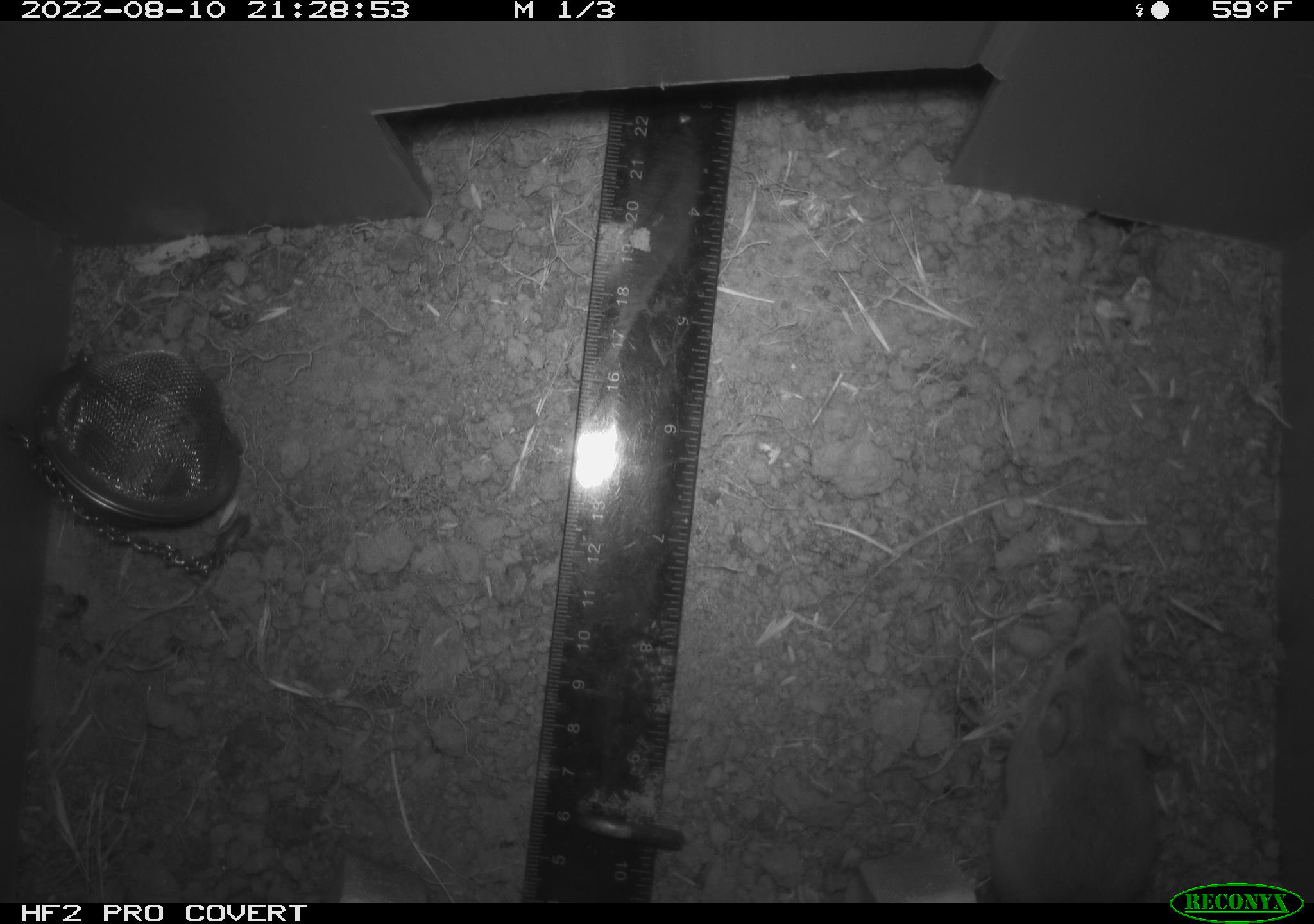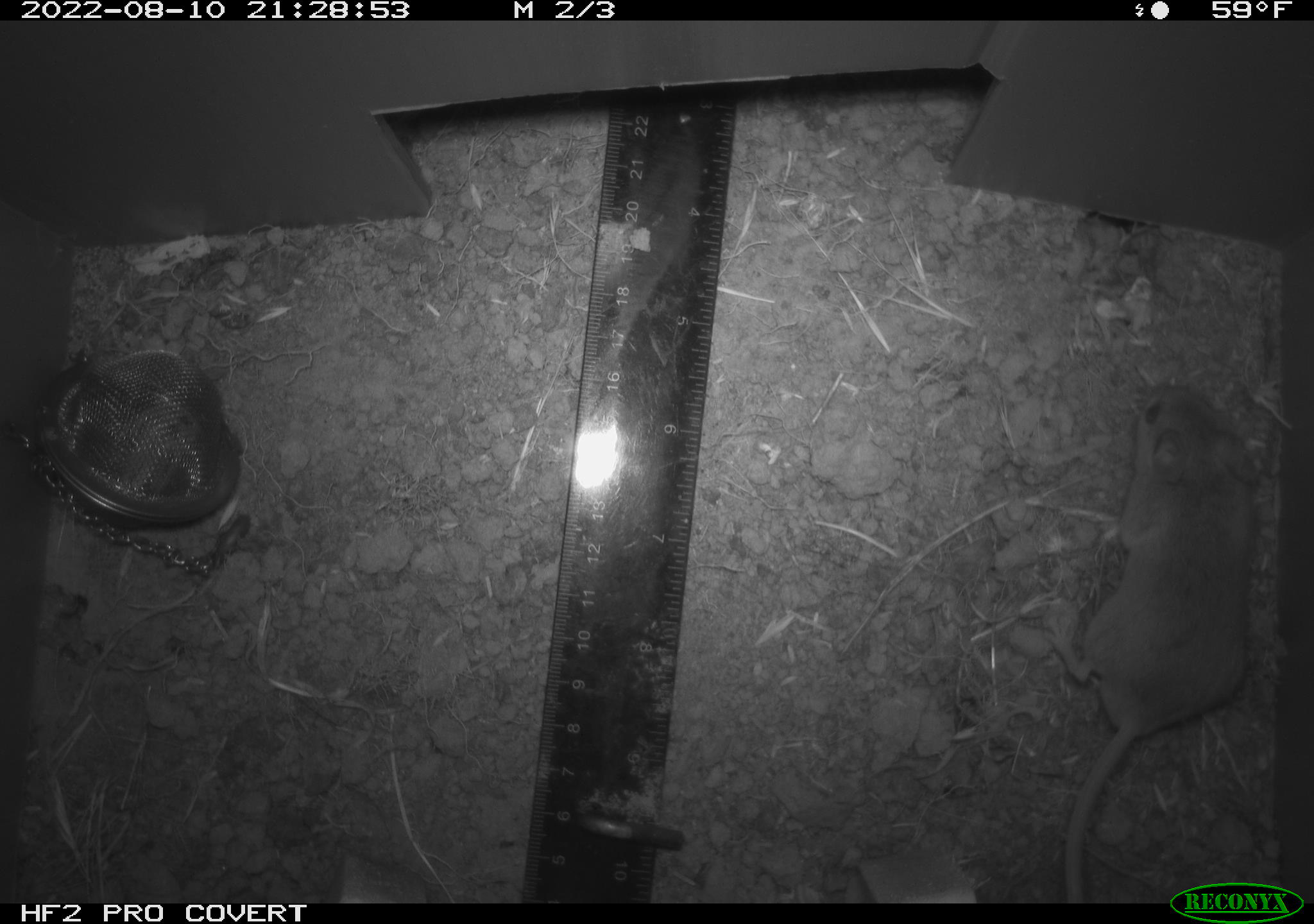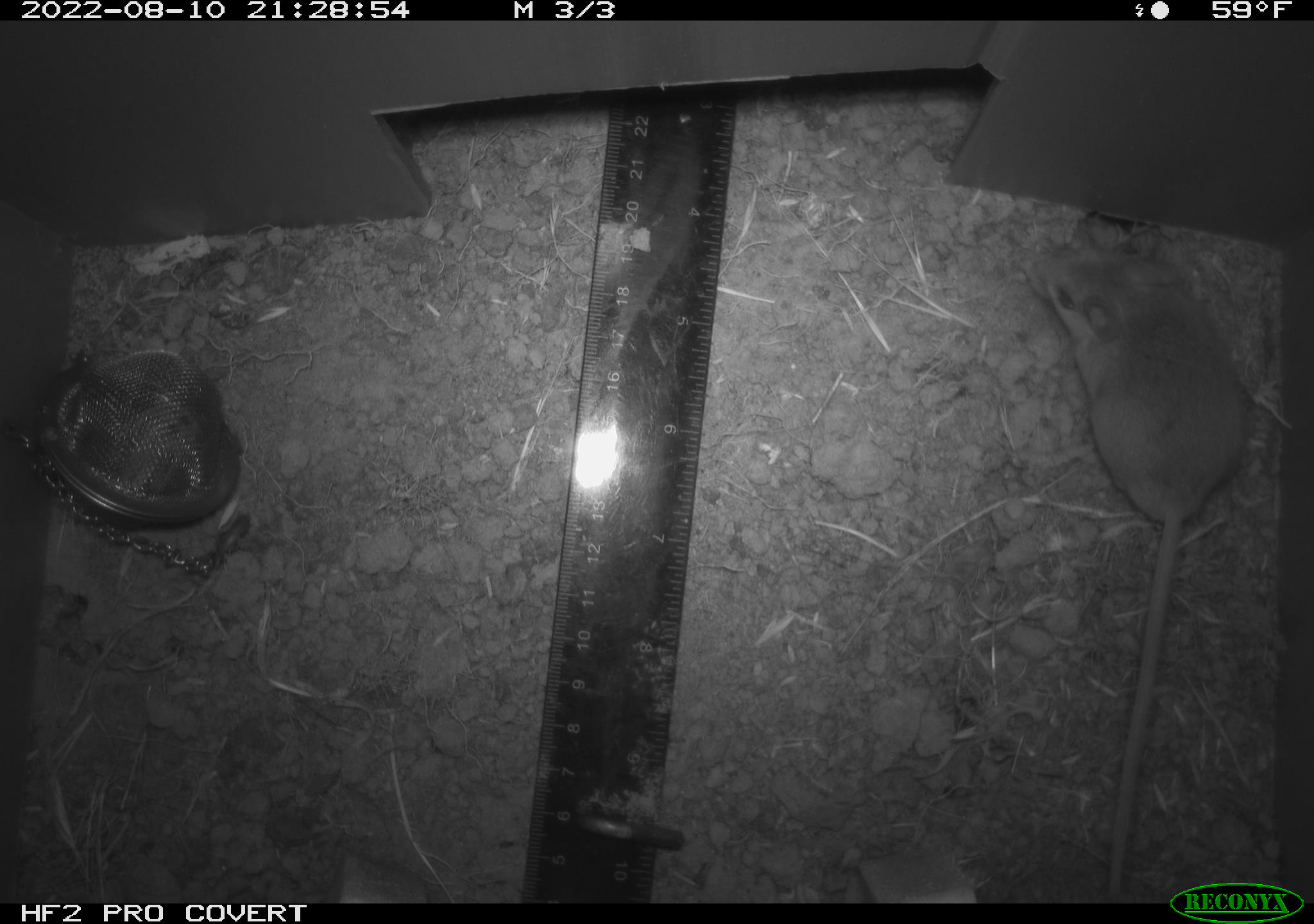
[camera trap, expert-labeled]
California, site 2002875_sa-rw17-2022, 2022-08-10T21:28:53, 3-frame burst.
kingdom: Animalia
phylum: Chordata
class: Mammalia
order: Rodentia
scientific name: Rodentia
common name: mouse species